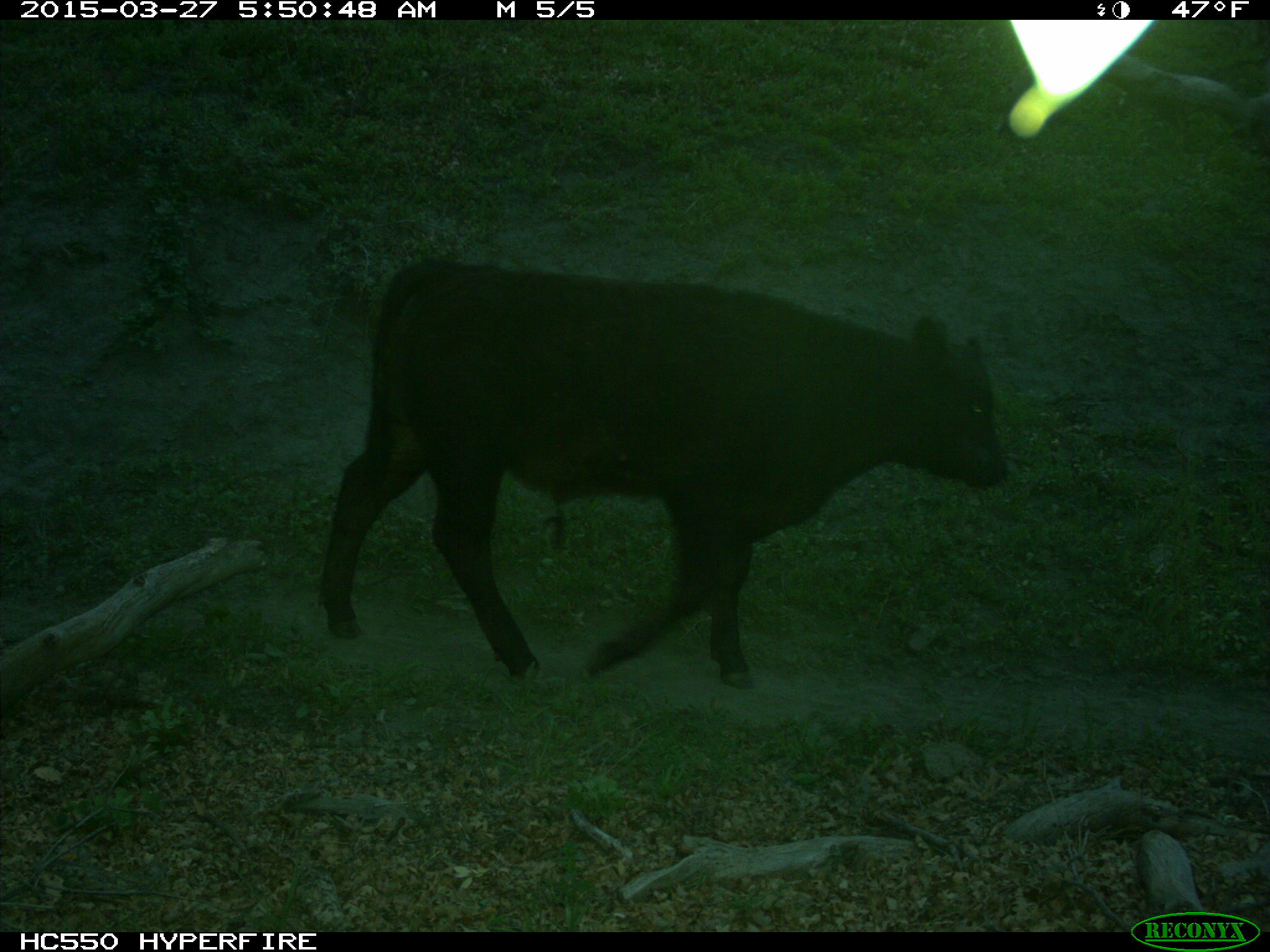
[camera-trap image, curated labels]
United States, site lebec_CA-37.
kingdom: Animalia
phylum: Chordata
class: Mammalia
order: Artiodactyla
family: Bovidae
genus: Bos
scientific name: Bos taurus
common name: domestic cow